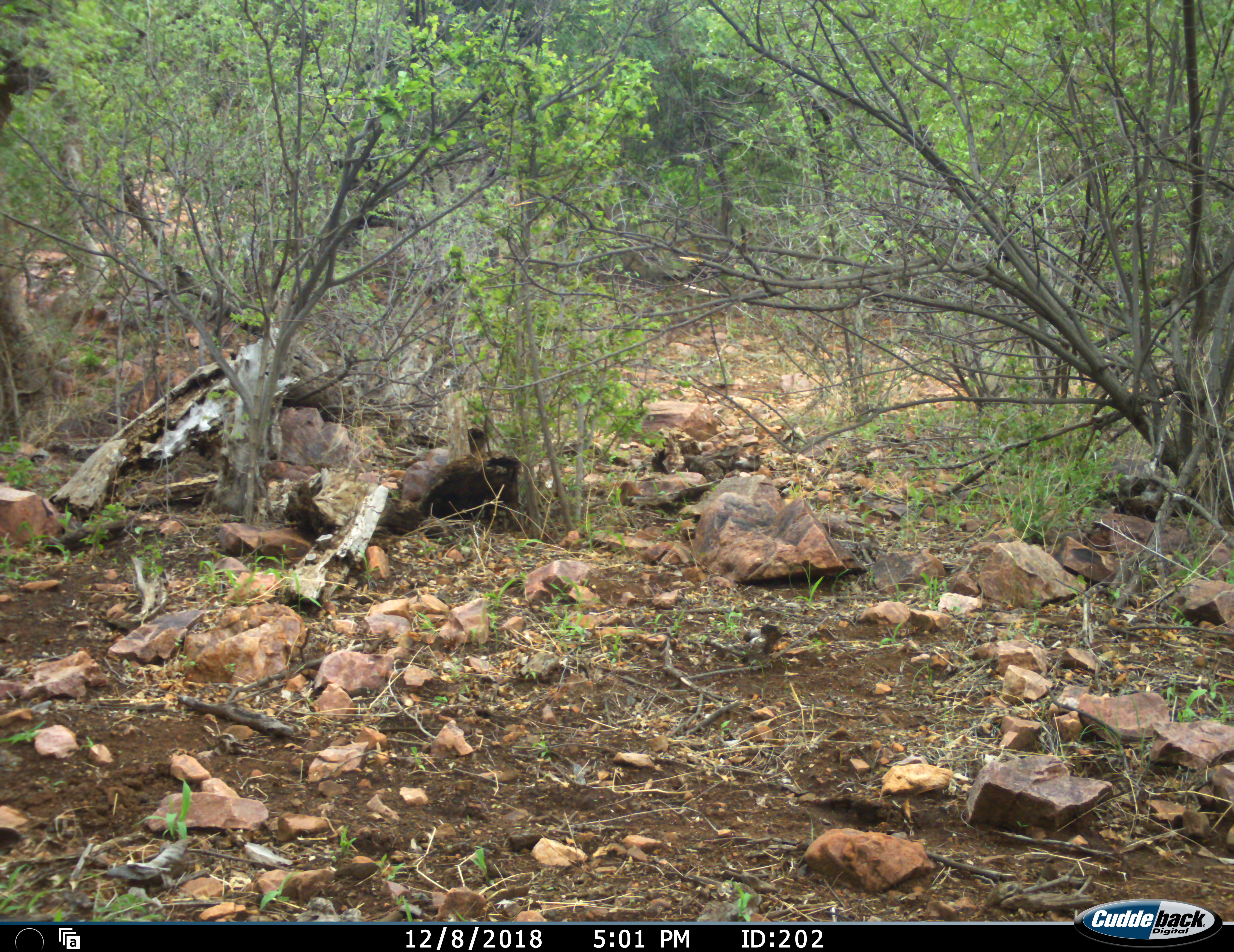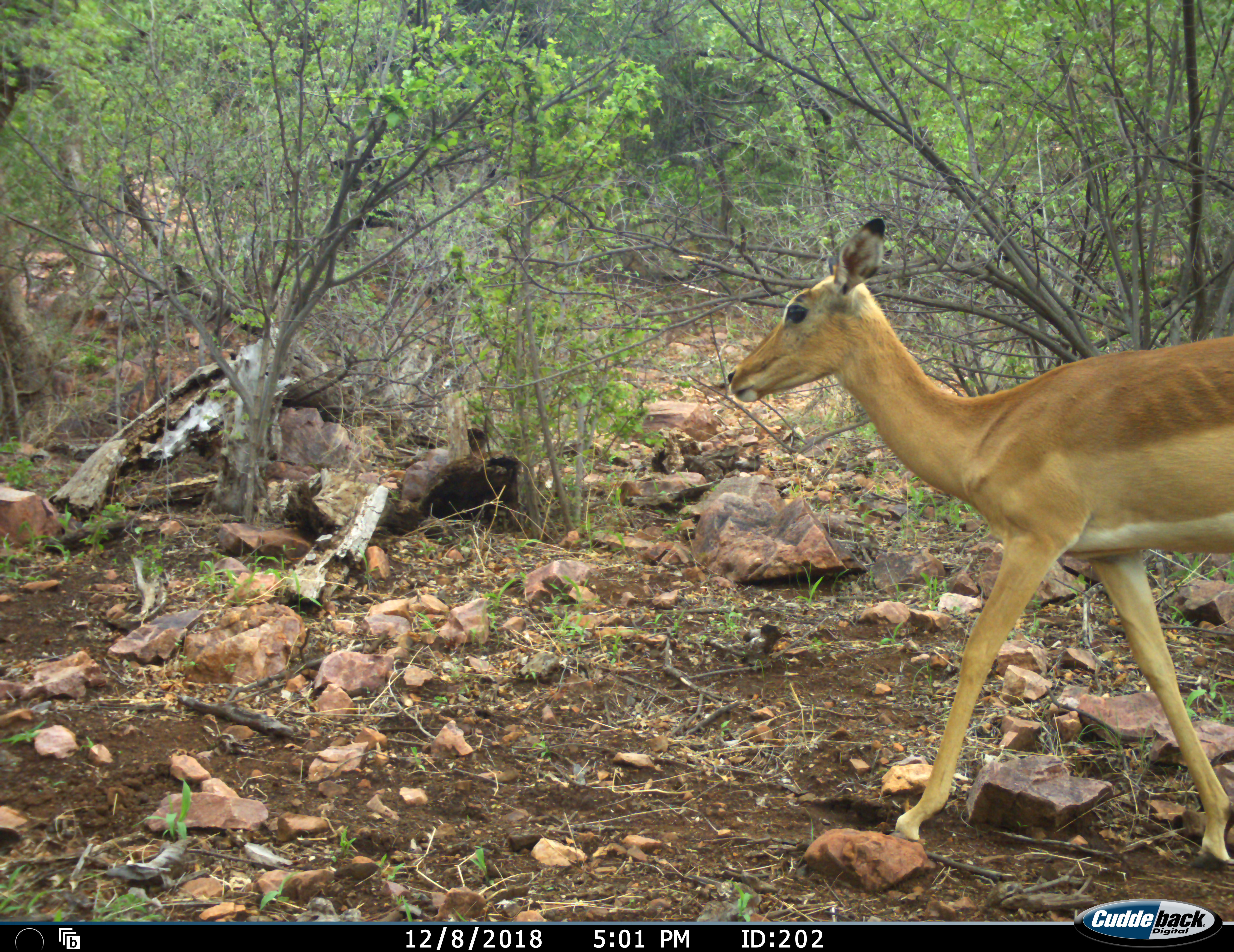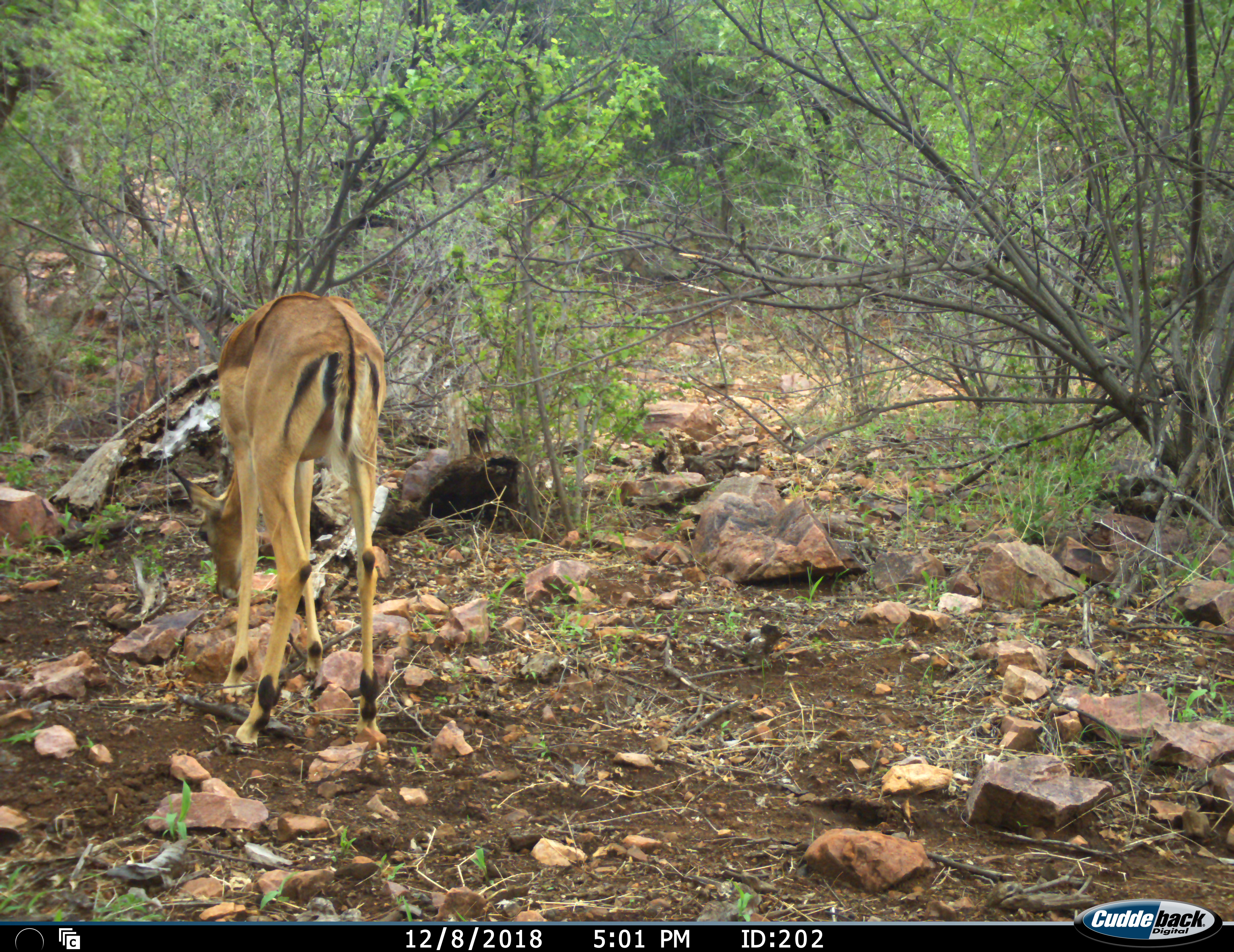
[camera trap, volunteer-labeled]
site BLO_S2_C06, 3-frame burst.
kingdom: Animalia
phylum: Chordata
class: Mammalia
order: Artiodactyla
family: Bovidae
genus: Aepyceros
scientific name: Aepyceros melampus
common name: impala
Impala (Aepyceros melampus), count 1. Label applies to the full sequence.